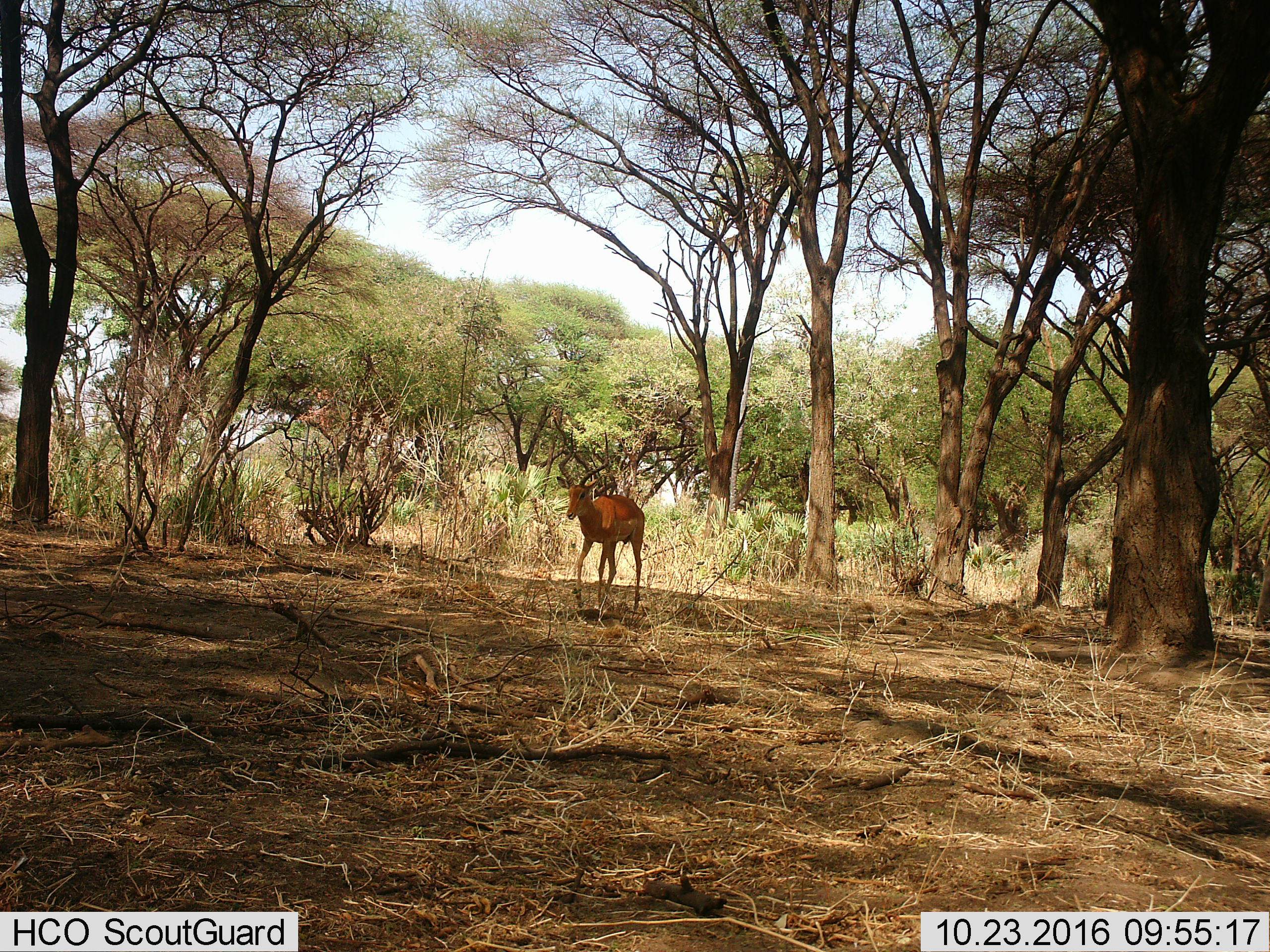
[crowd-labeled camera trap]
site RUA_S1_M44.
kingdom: Animalia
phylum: Chordata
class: Mammalia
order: Artiodactyla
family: Bovidae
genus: Aepyceros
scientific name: Aepyceros melampus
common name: impala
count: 1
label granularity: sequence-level